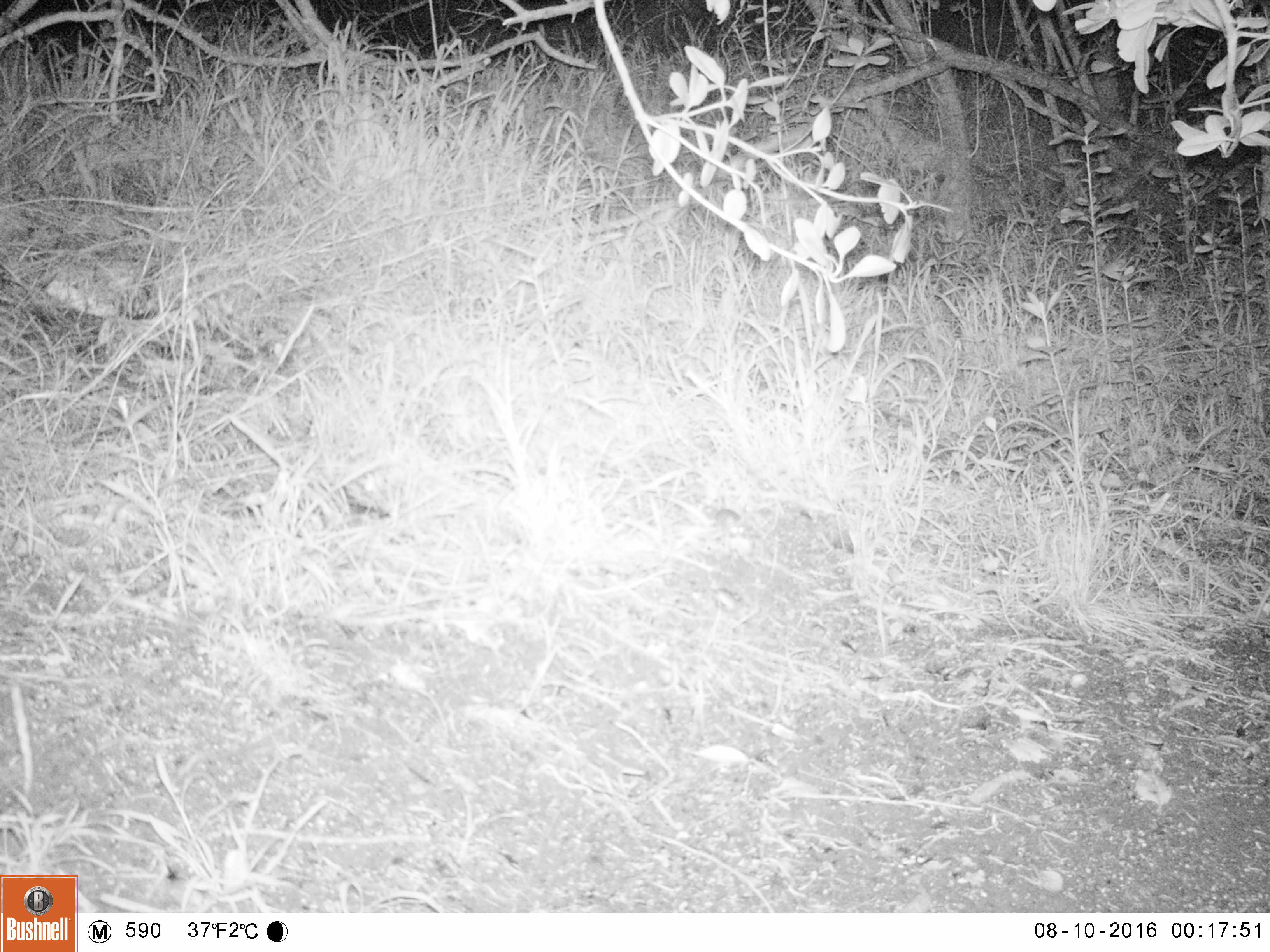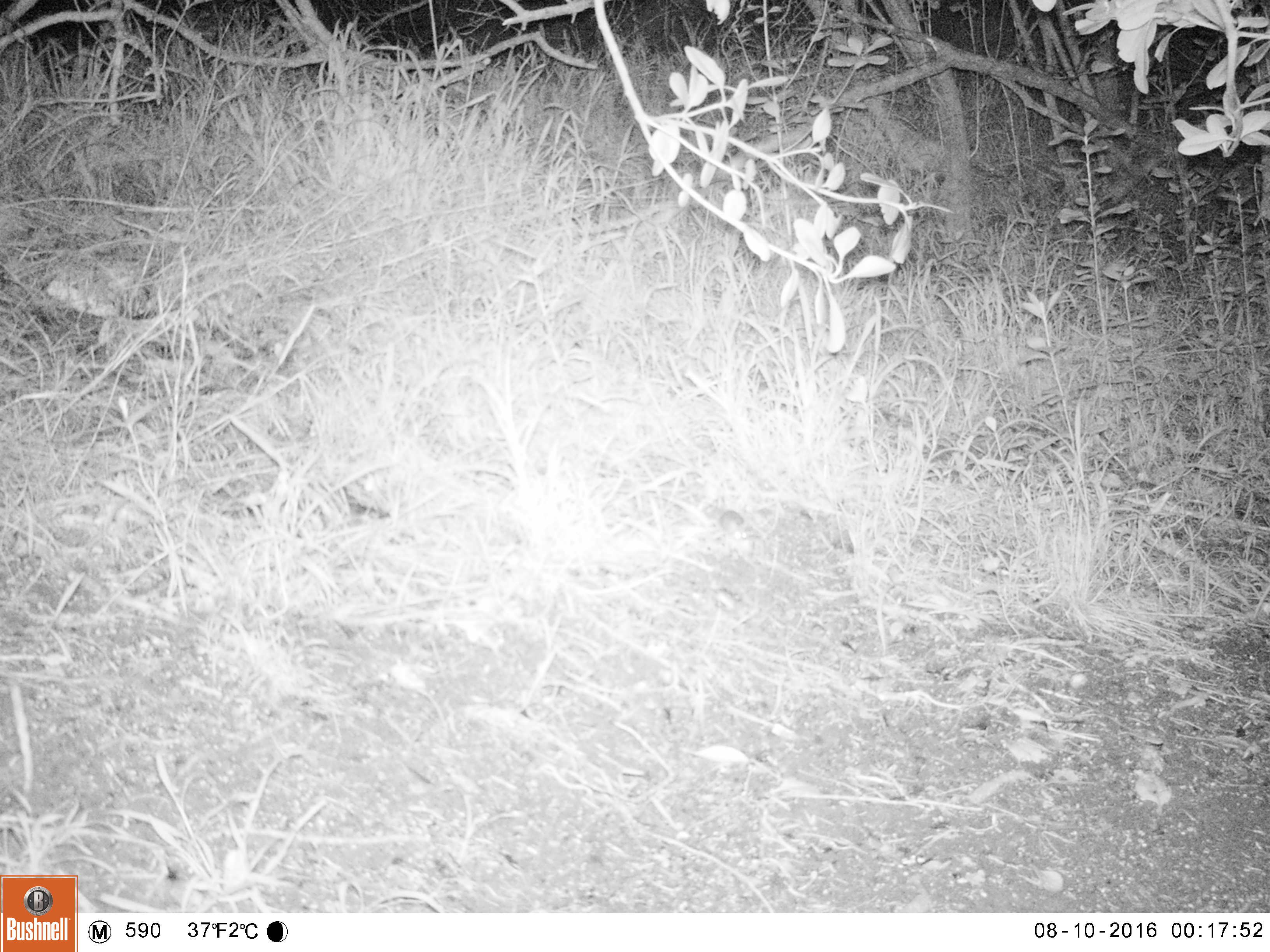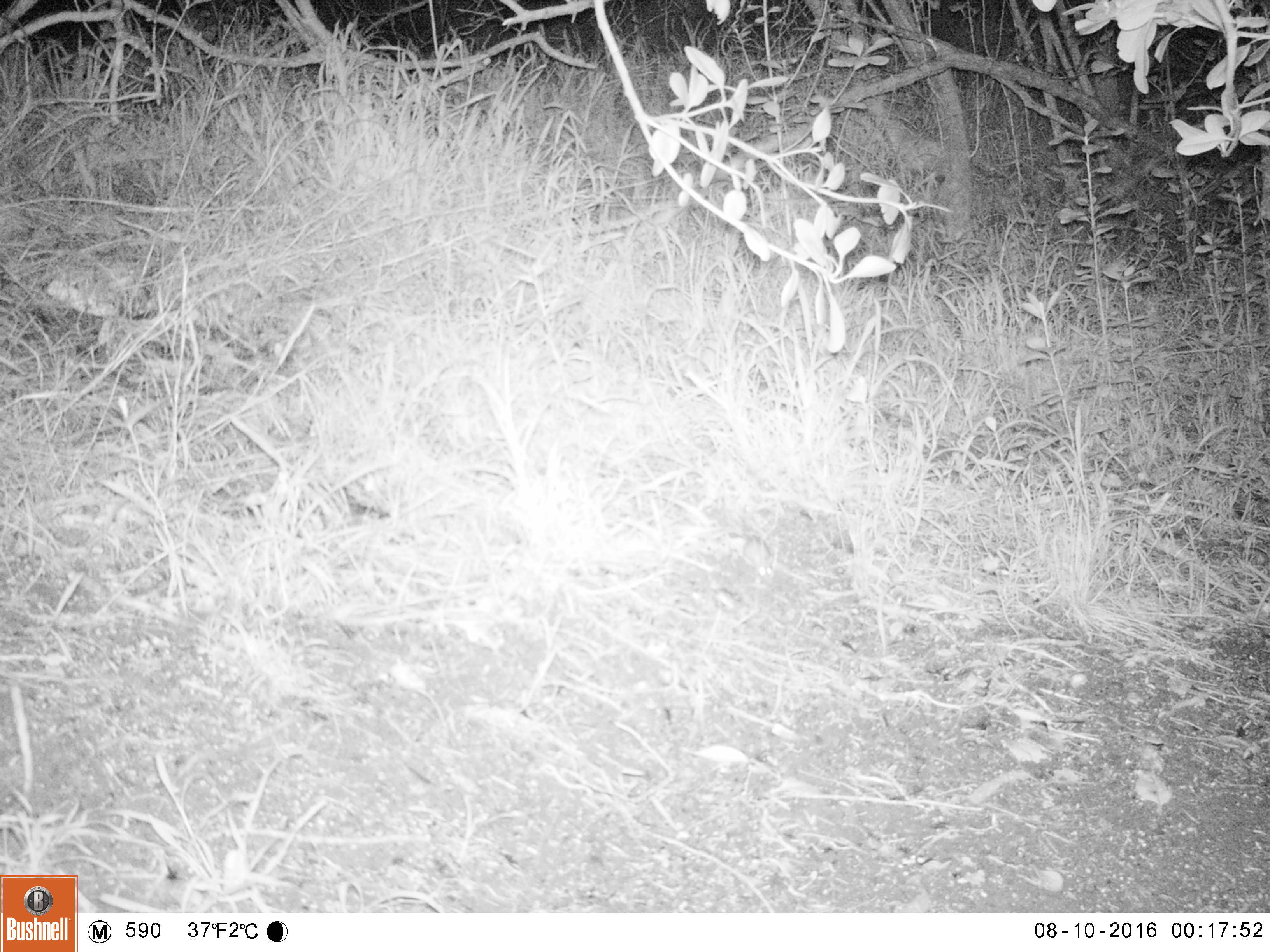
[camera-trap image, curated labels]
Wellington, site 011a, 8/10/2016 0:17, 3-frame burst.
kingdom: Animalia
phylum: Chordata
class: Mammalia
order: Rodentia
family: Muridae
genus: Mus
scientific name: Mus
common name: mouse